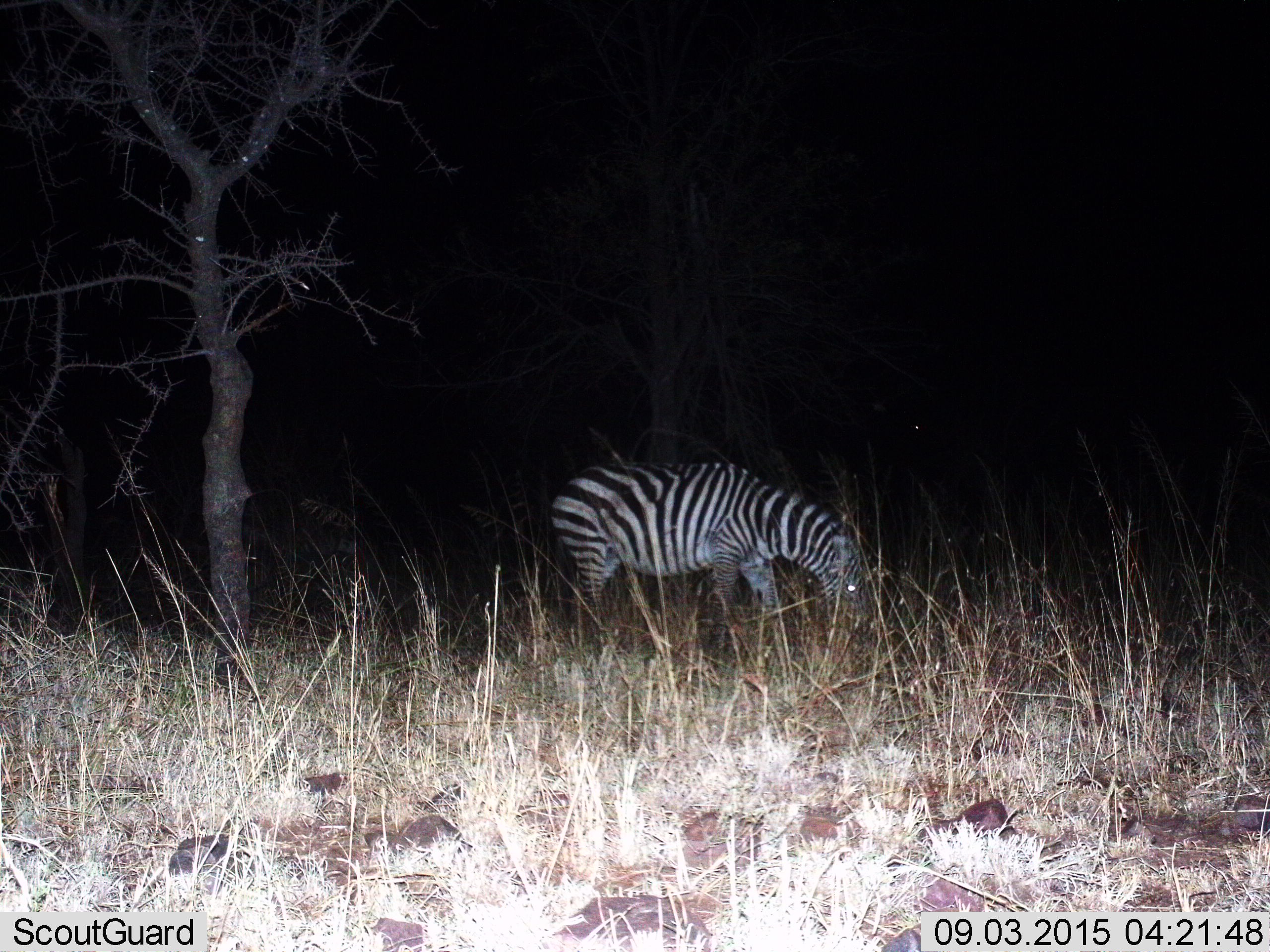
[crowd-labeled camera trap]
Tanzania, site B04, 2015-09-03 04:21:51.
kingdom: Animalia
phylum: Chordata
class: Mammalia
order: Perissodactyla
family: Equidae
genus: Equus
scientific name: Equus quagga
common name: plains zebra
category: zebra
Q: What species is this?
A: Zebra (plains zebra) (Equus quagga).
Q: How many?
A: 1.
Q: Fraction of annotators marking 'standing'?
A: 20%.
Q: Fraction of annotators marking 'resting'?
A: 0%.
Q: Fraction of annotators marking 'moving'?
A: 0%.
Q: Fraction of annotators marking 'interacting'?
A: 0%.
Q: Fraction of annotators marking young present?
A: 0%.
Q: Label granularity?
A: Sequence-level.